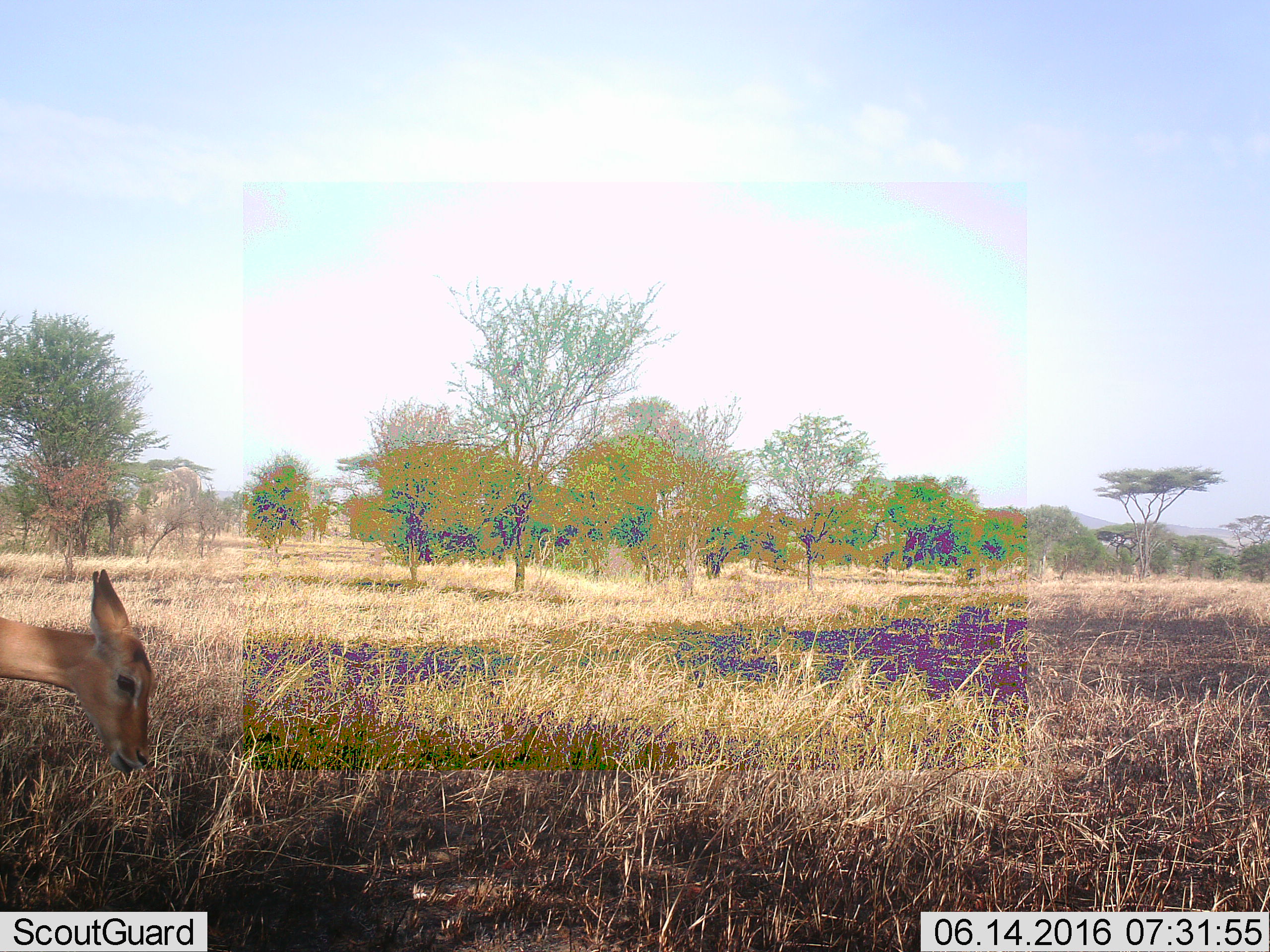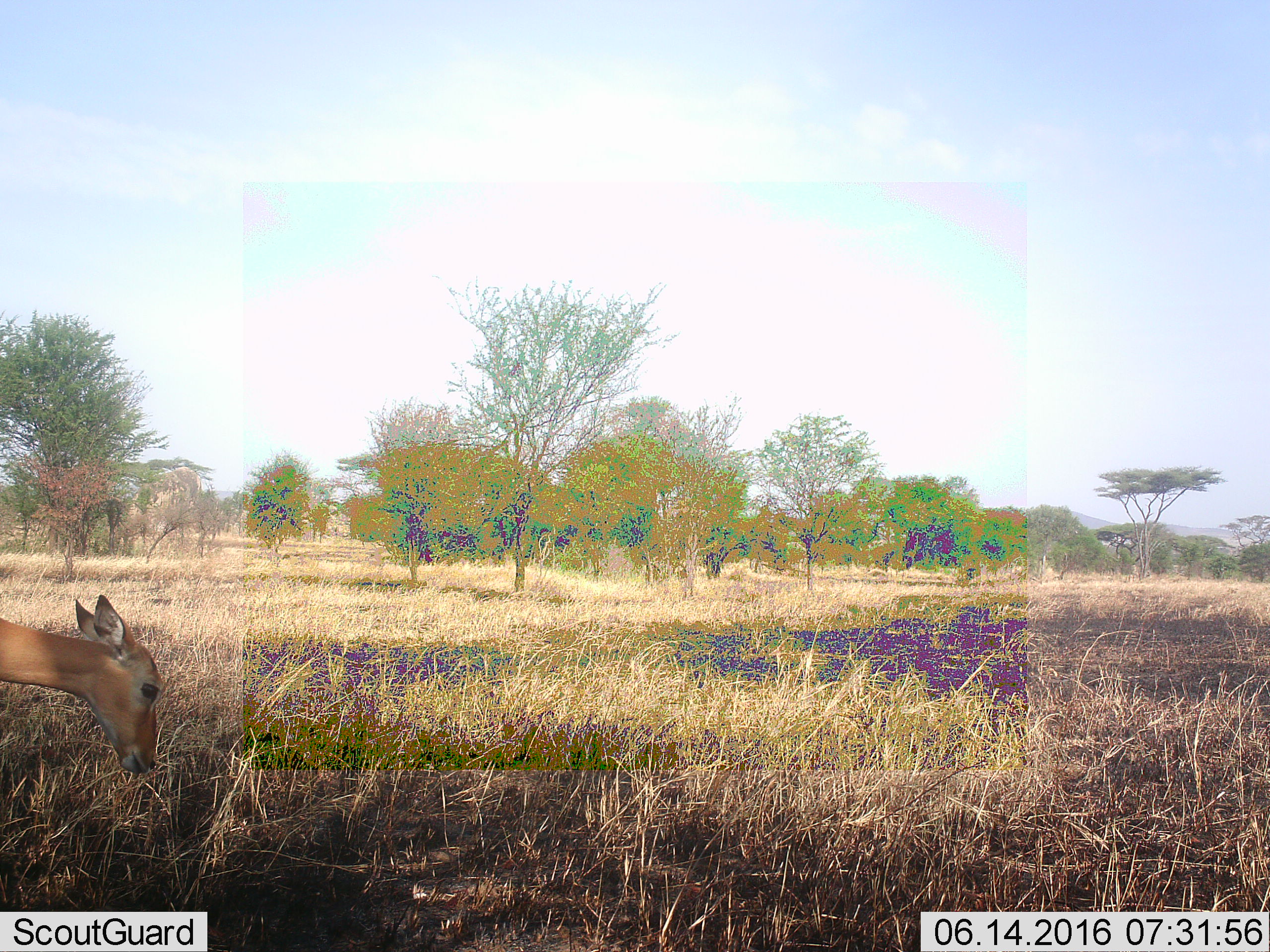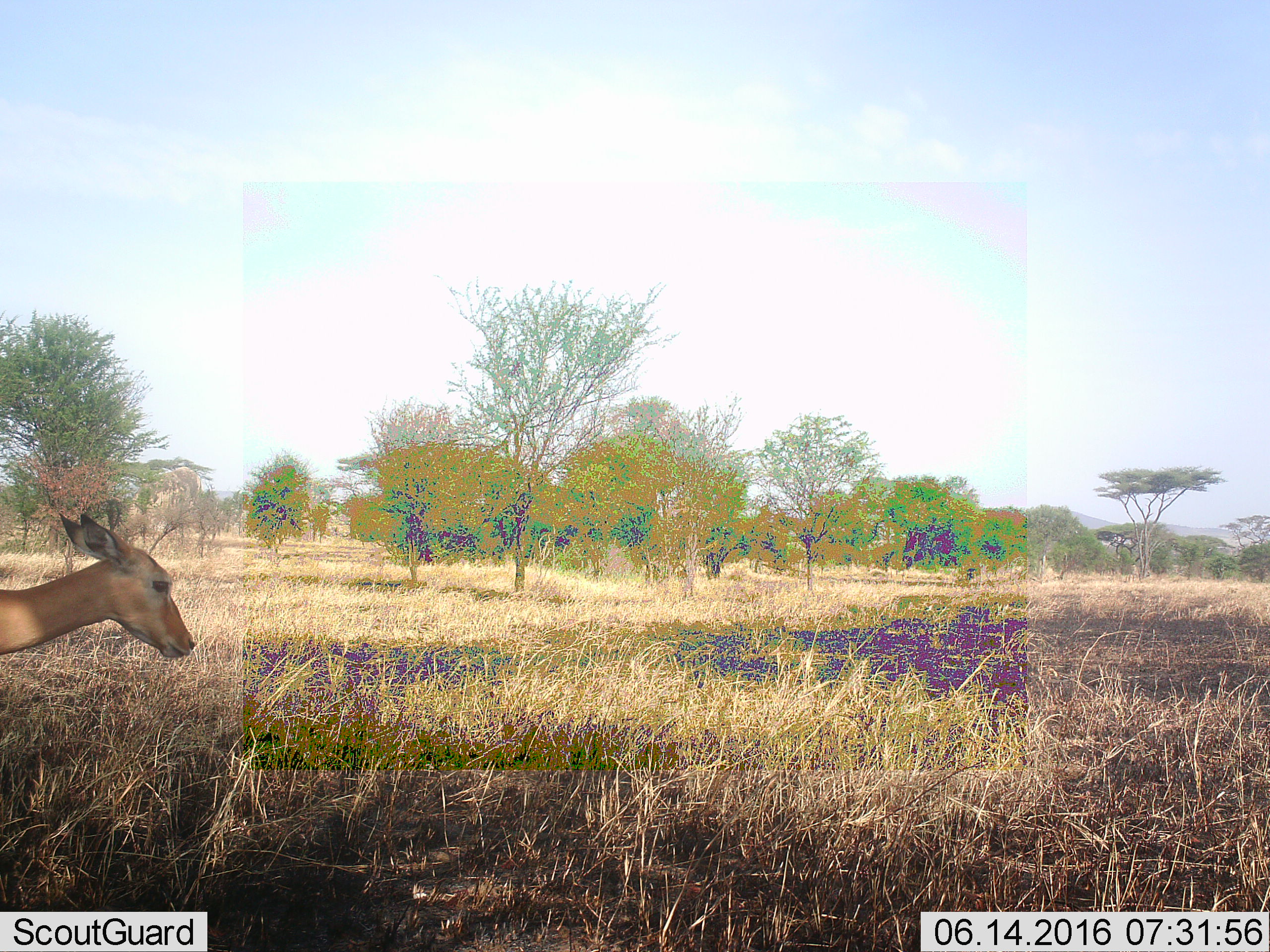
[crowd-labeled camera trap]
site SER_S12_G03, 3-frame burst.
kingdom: Animalia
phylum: Chordata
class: Mammalia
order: Artiodactyla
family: Bovidae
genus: Aepyceros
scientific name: Aepyceros melampus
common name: impala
Impala (Aepyceros melampus), count 1. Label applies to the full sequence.